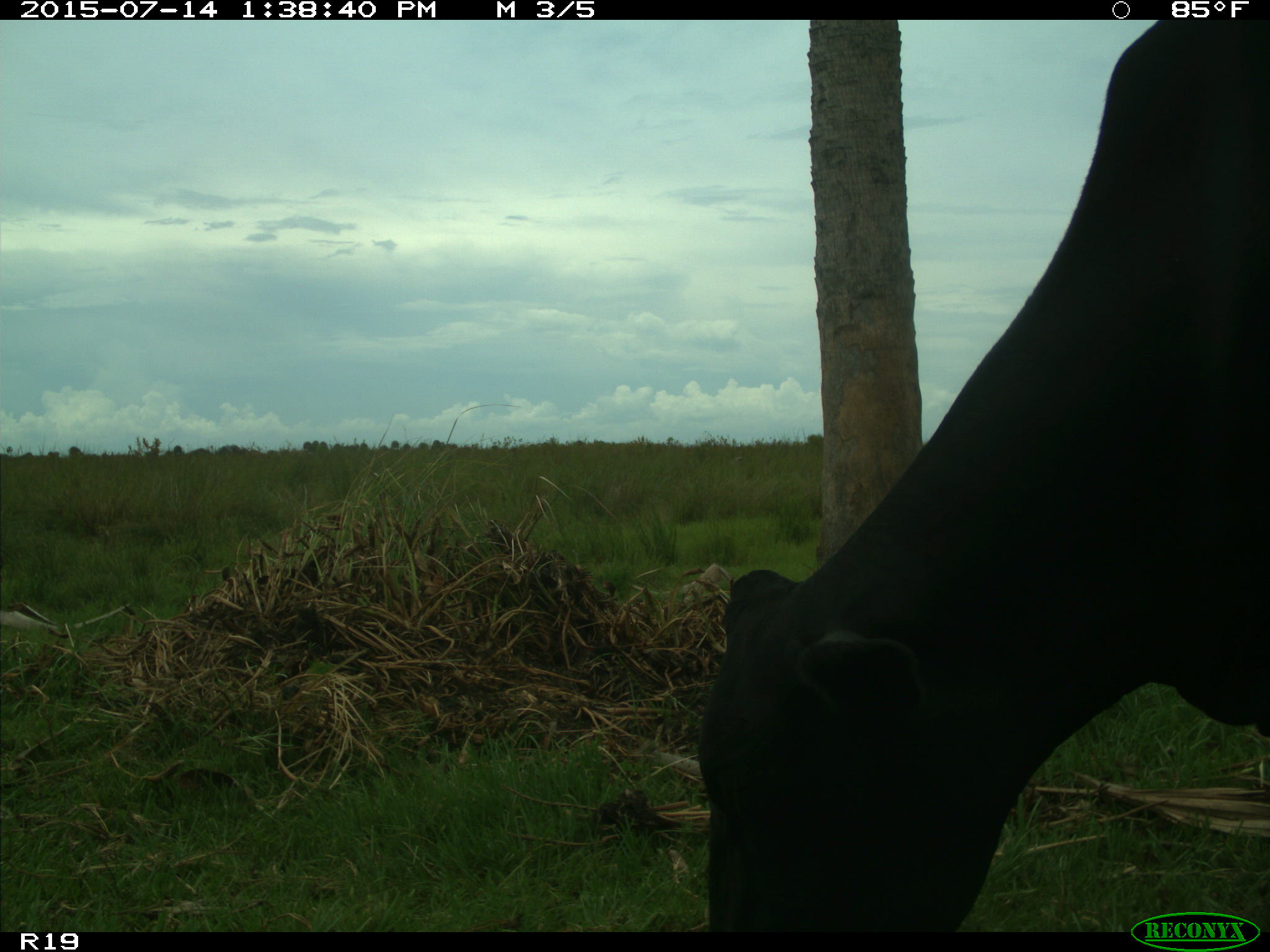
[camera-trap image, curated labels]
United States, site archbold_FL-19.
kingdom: Animalia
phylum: Chordata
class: Mammalia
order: Artiodactyla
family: Bovidae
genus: Bos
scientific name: Bos taurus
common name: domestic cow